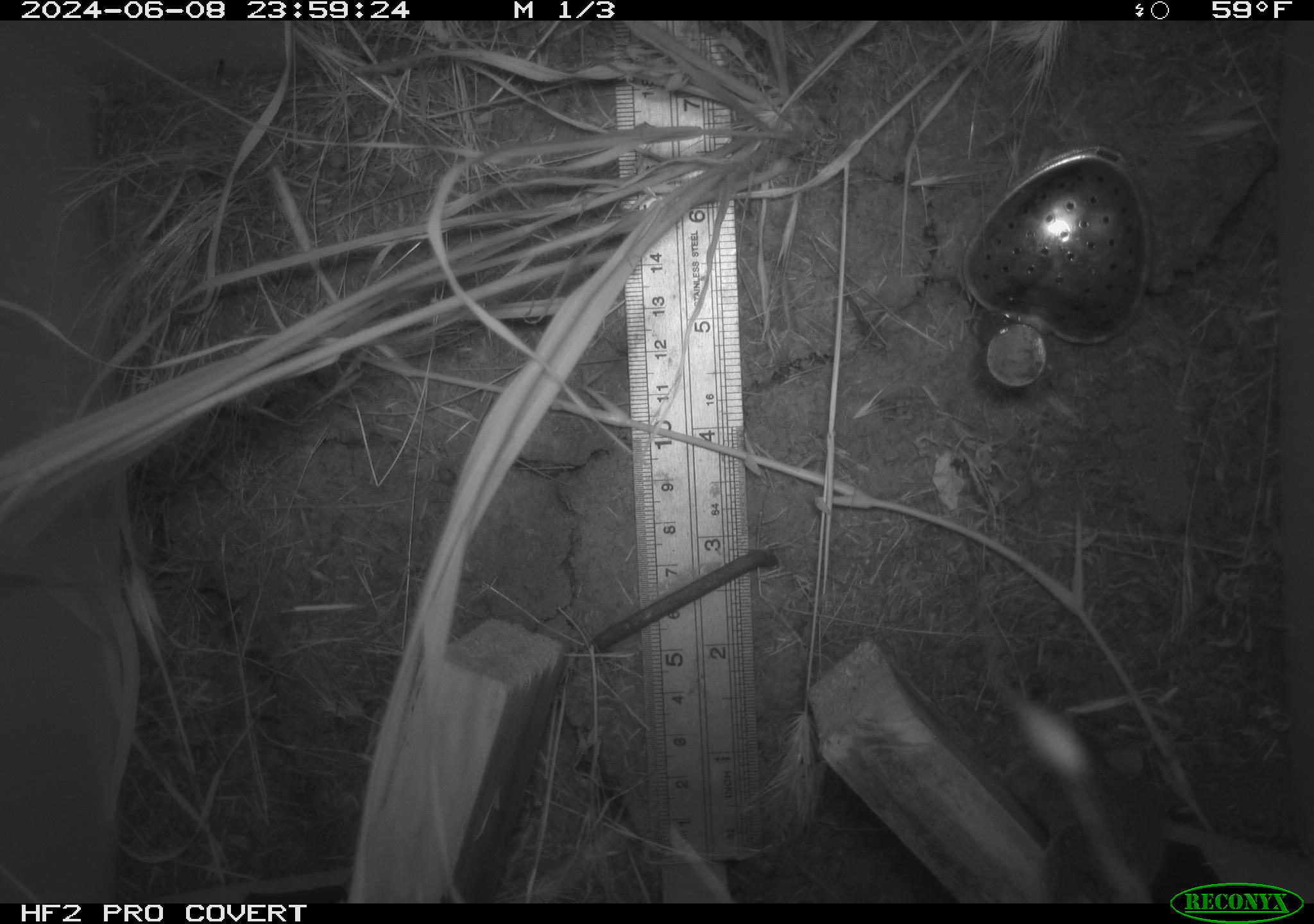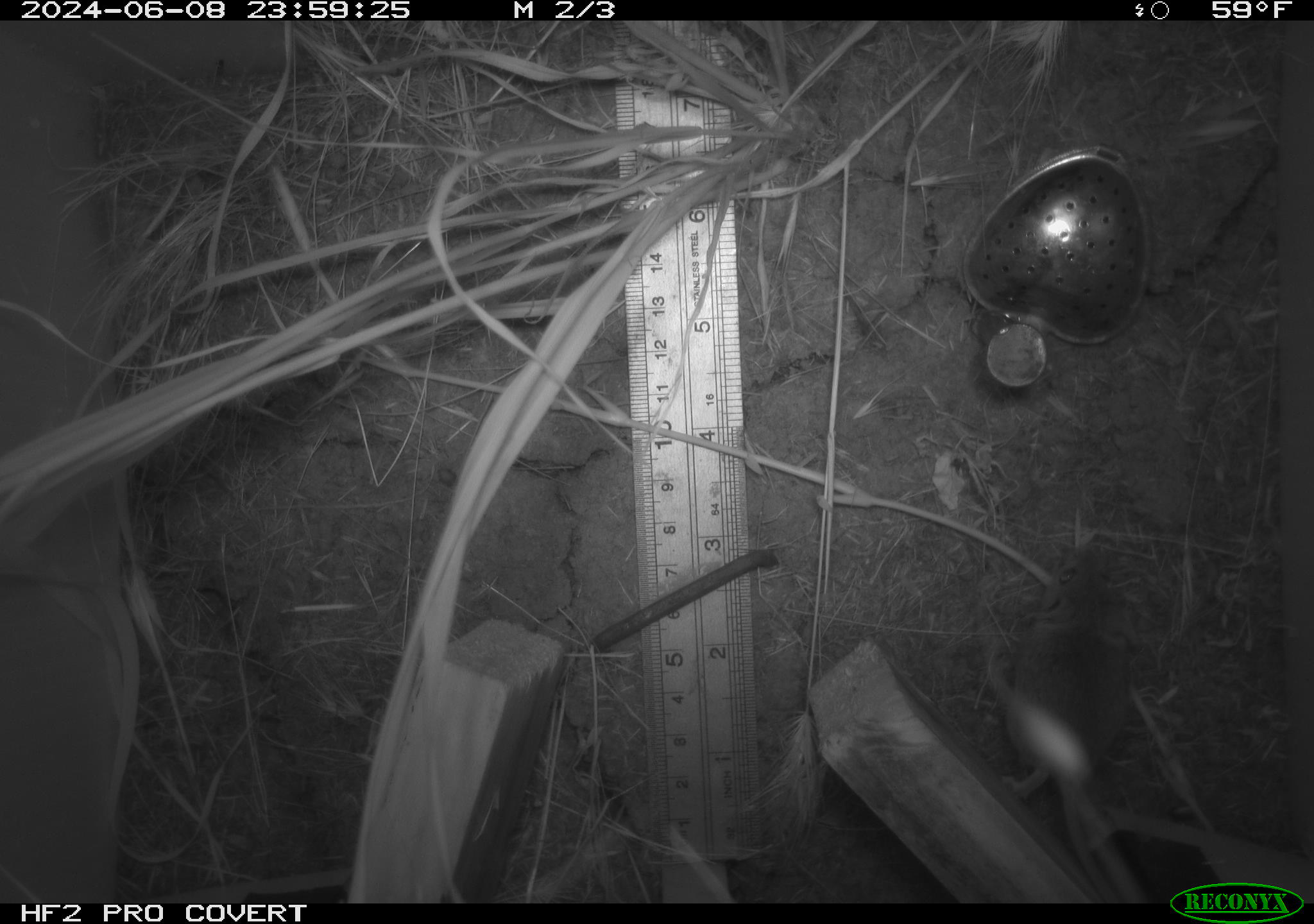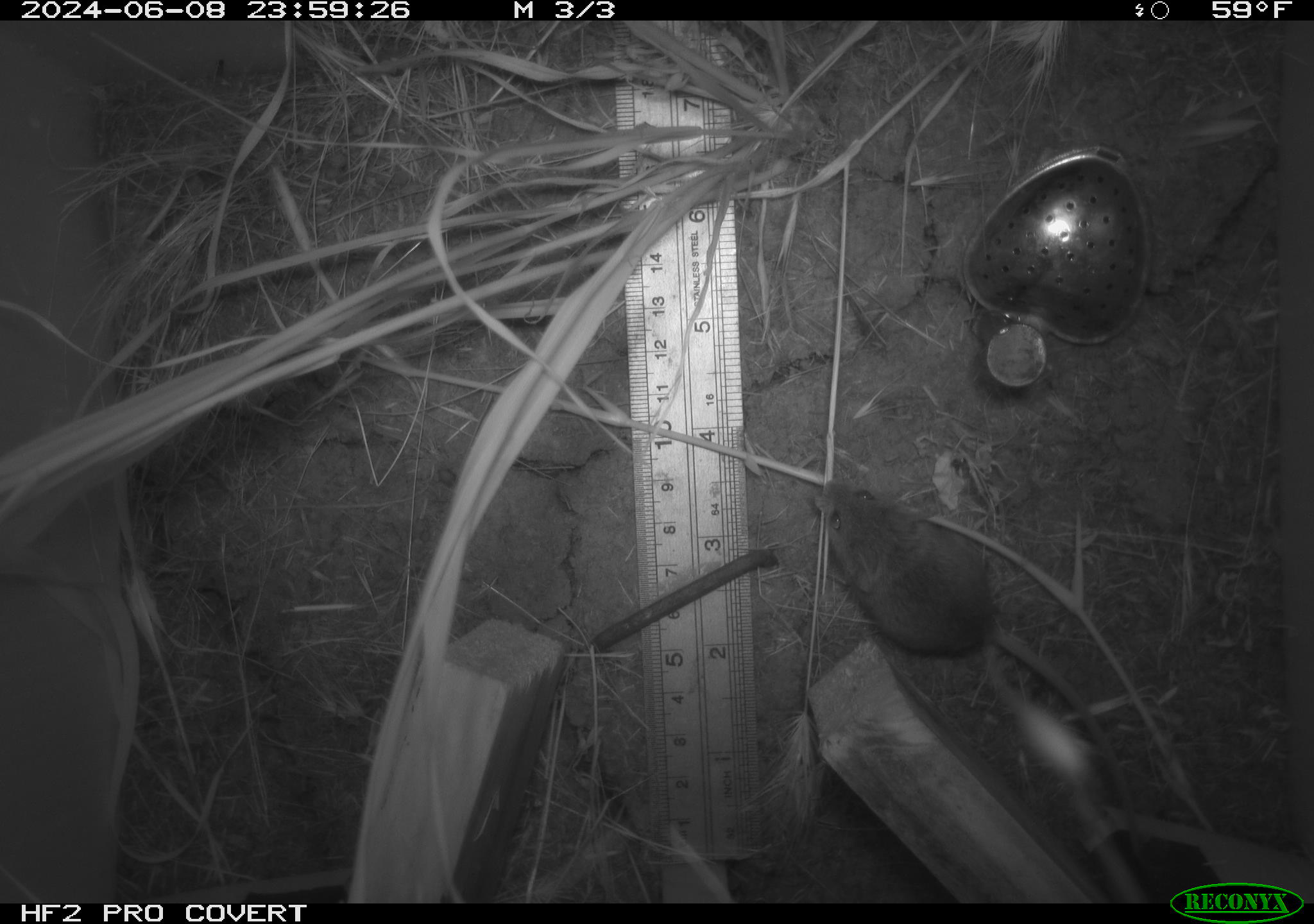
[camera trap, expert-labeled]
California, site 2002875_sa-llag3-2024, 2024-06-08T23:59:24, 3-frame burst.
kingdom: Animalia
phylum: Chordata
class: Mammalia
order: Rodentia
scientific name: Rodentia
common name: rodent